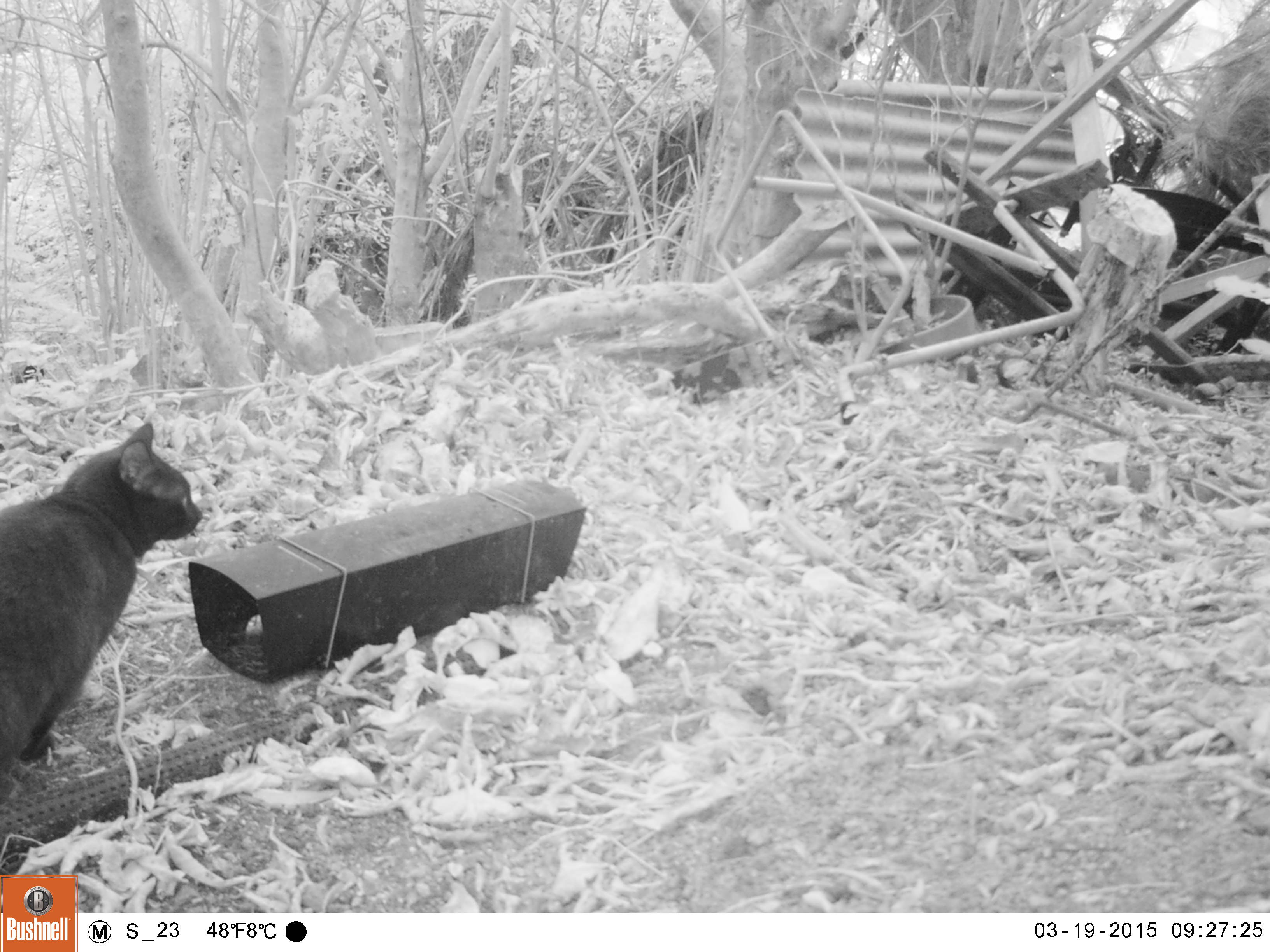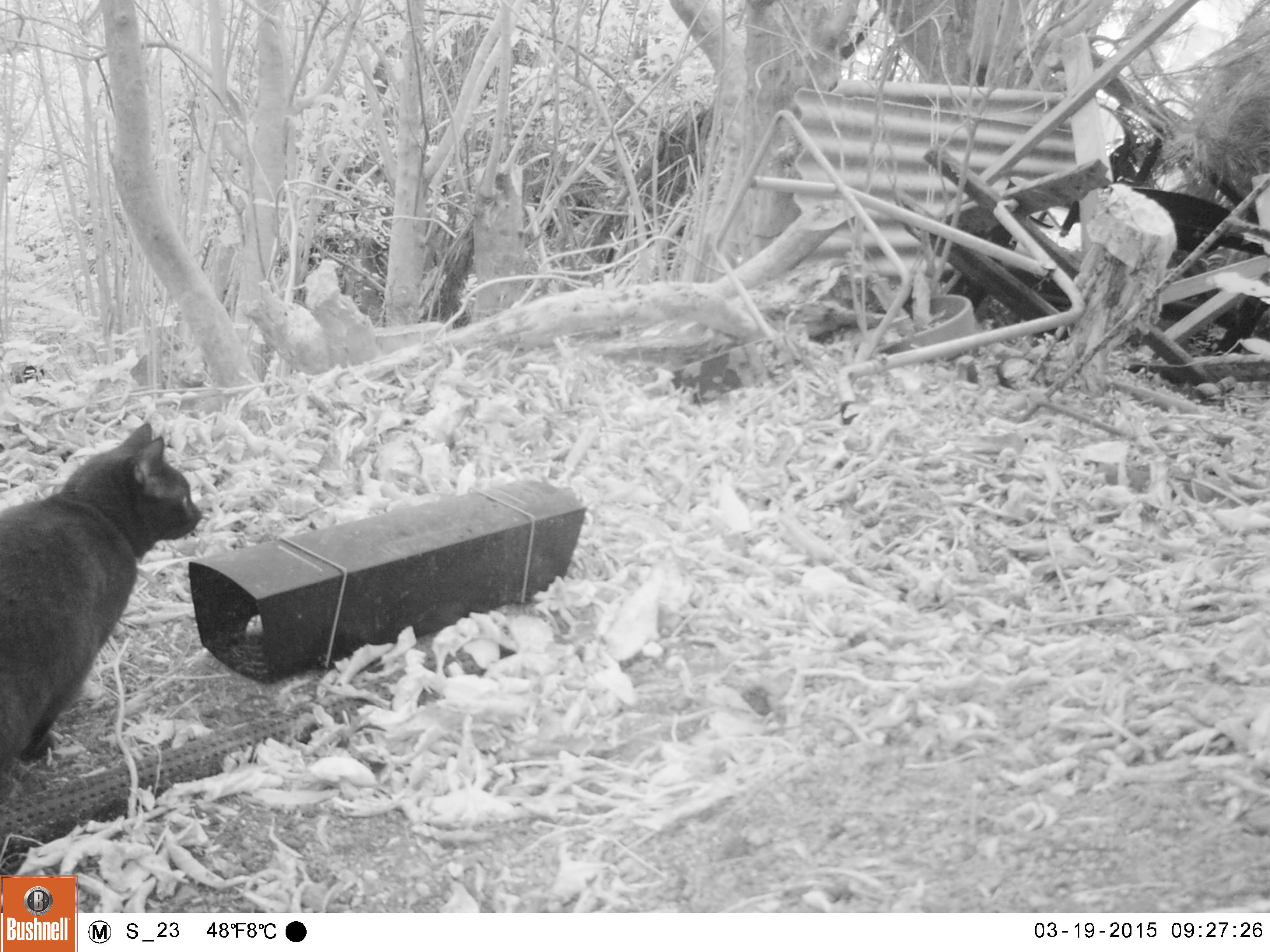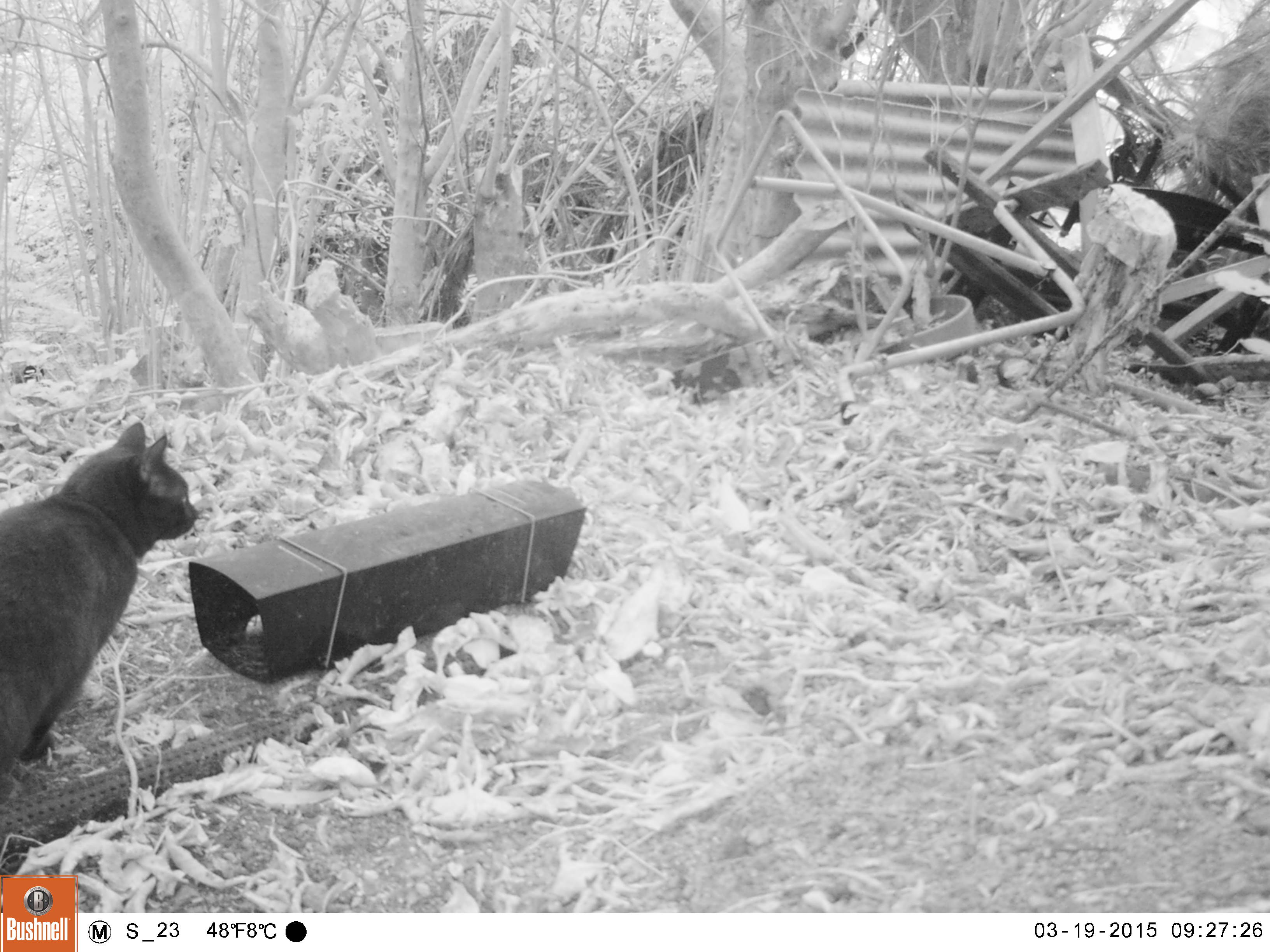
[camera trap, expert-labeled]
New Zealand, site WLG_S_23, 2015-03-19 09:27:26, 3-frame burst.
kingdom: Animalia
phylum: Chordata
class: Mammalia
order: Carnivora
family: Felidae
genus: Felis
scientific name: Felis catus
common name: domestic cat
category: cat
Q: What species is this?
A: Cat (domestic cat) (Felis catus).